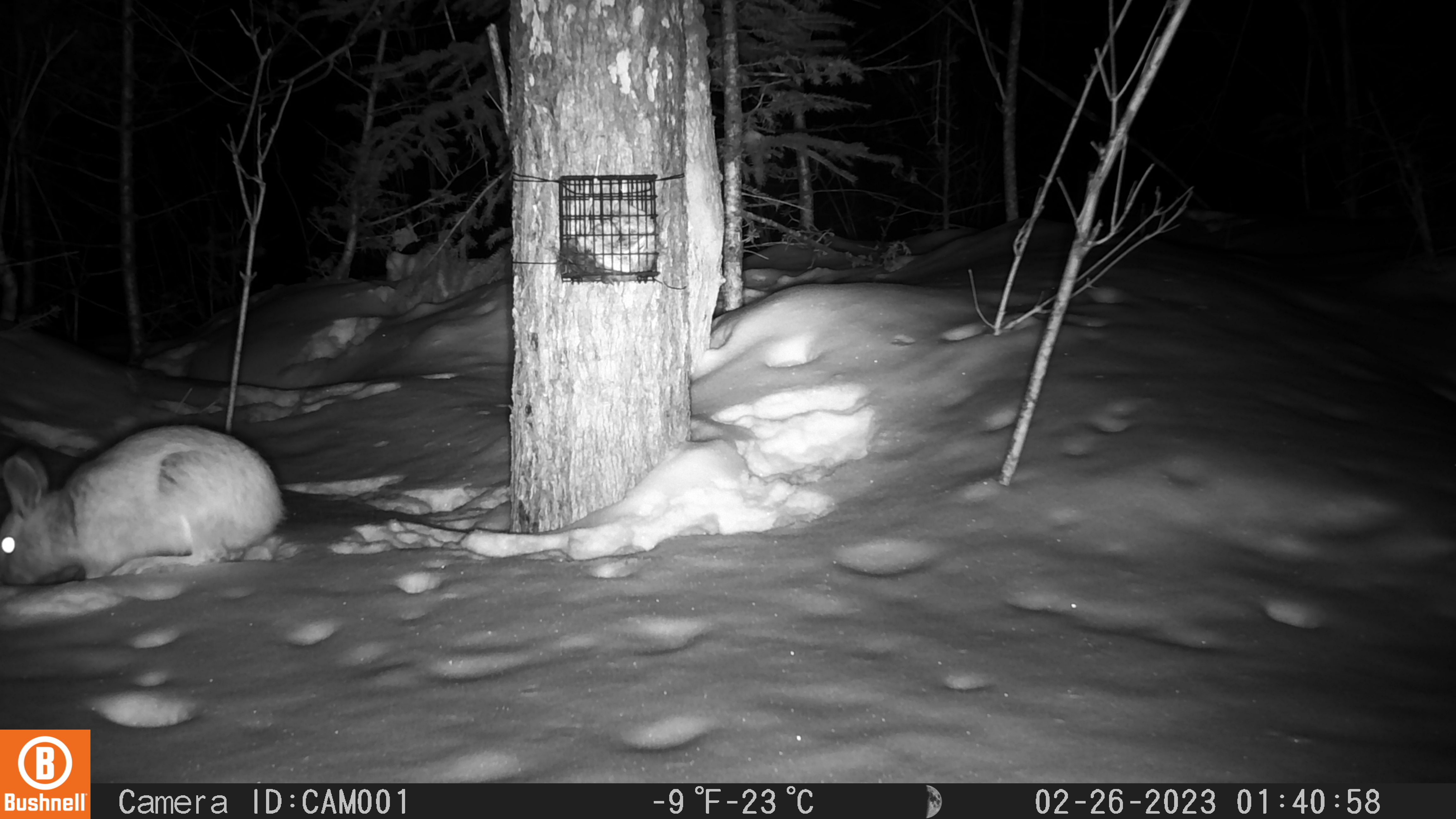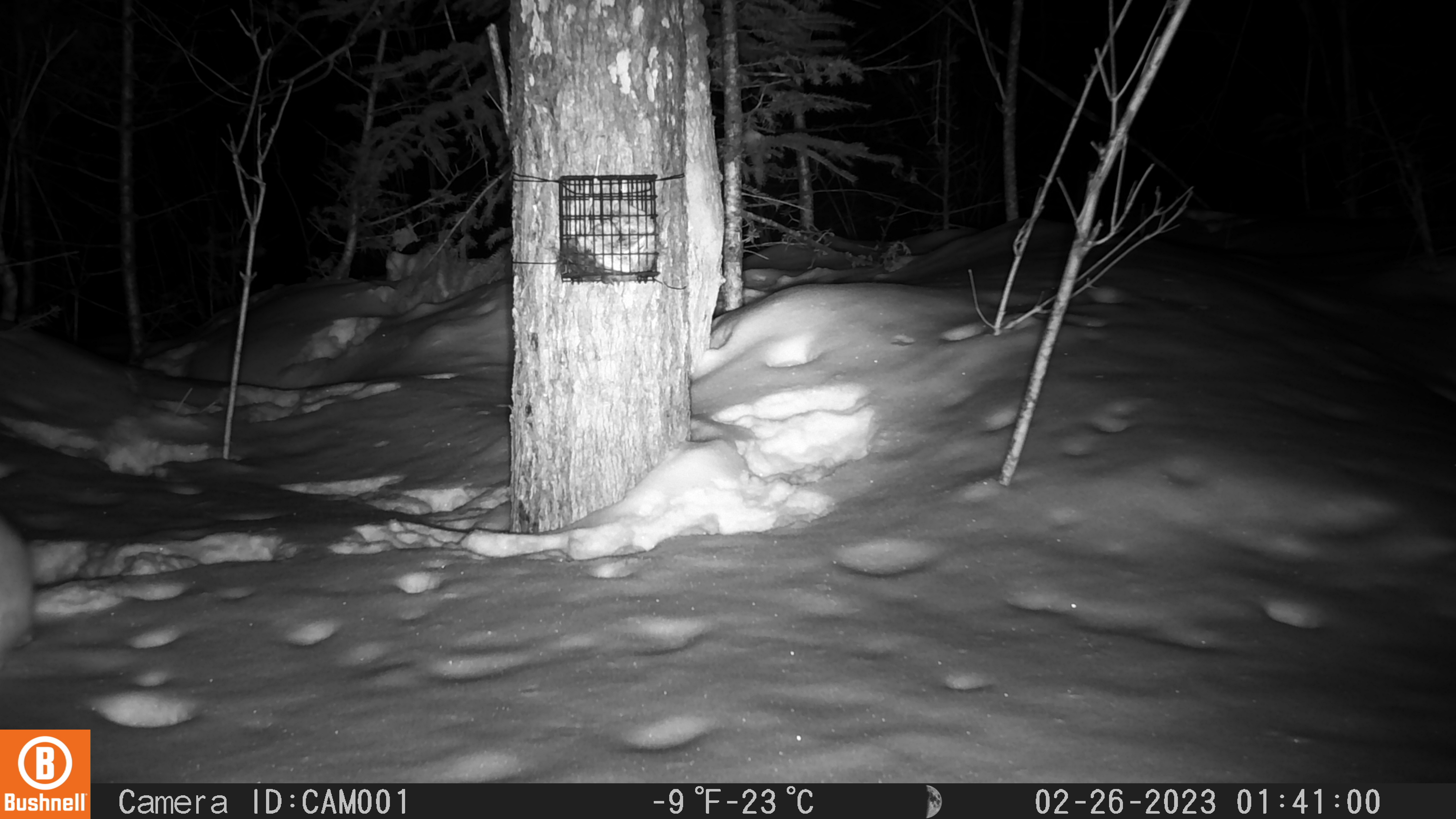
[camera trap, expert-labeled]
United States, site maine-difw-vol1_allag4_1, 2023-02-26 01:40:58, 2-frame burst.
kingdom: Animalia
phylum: Chordata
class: Mammalia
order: Lagomorpha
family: Leporidae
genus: Lepus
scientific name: Lepus americanus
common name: snowshoe hare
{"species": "snowshoe hare (Lepus americanus)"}